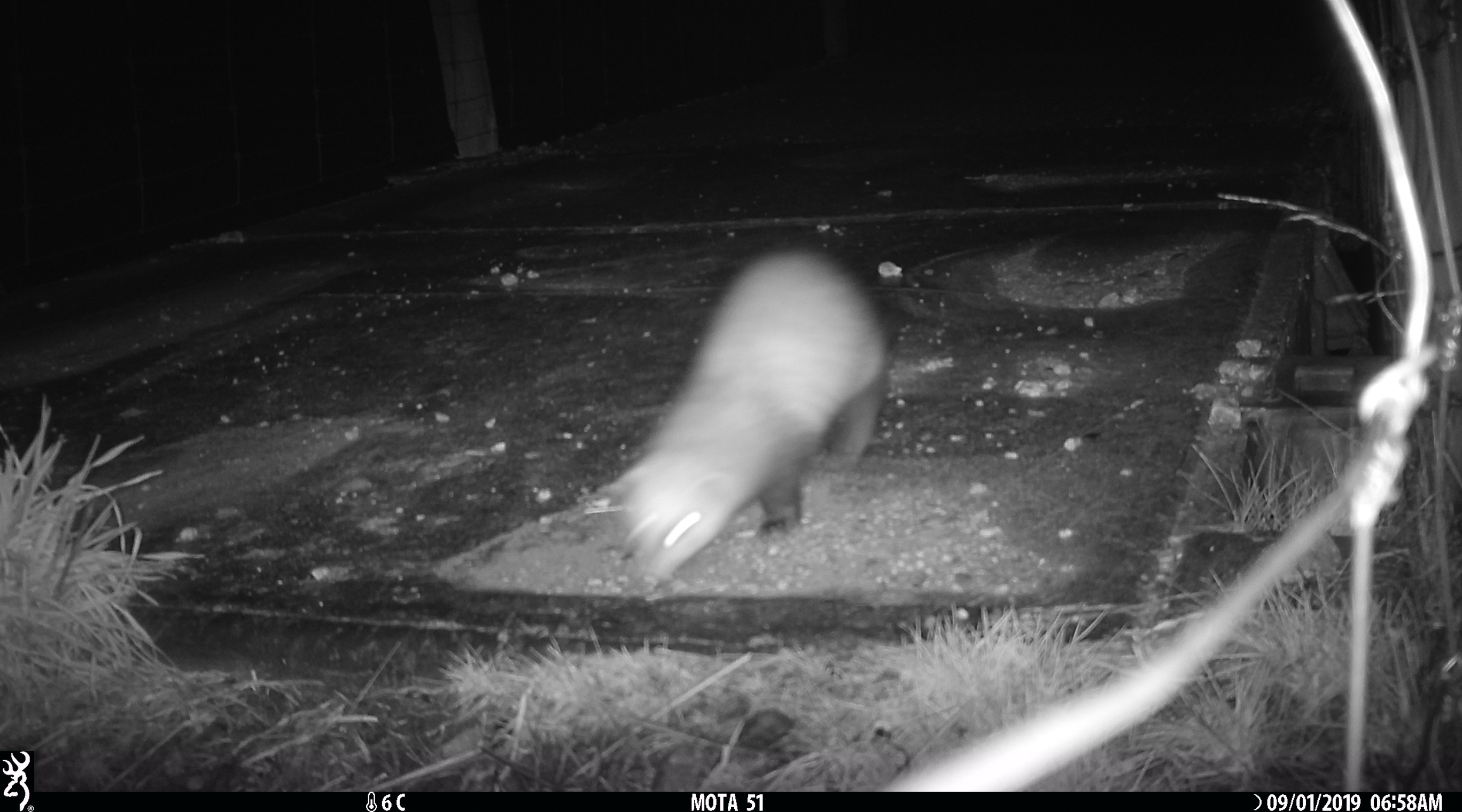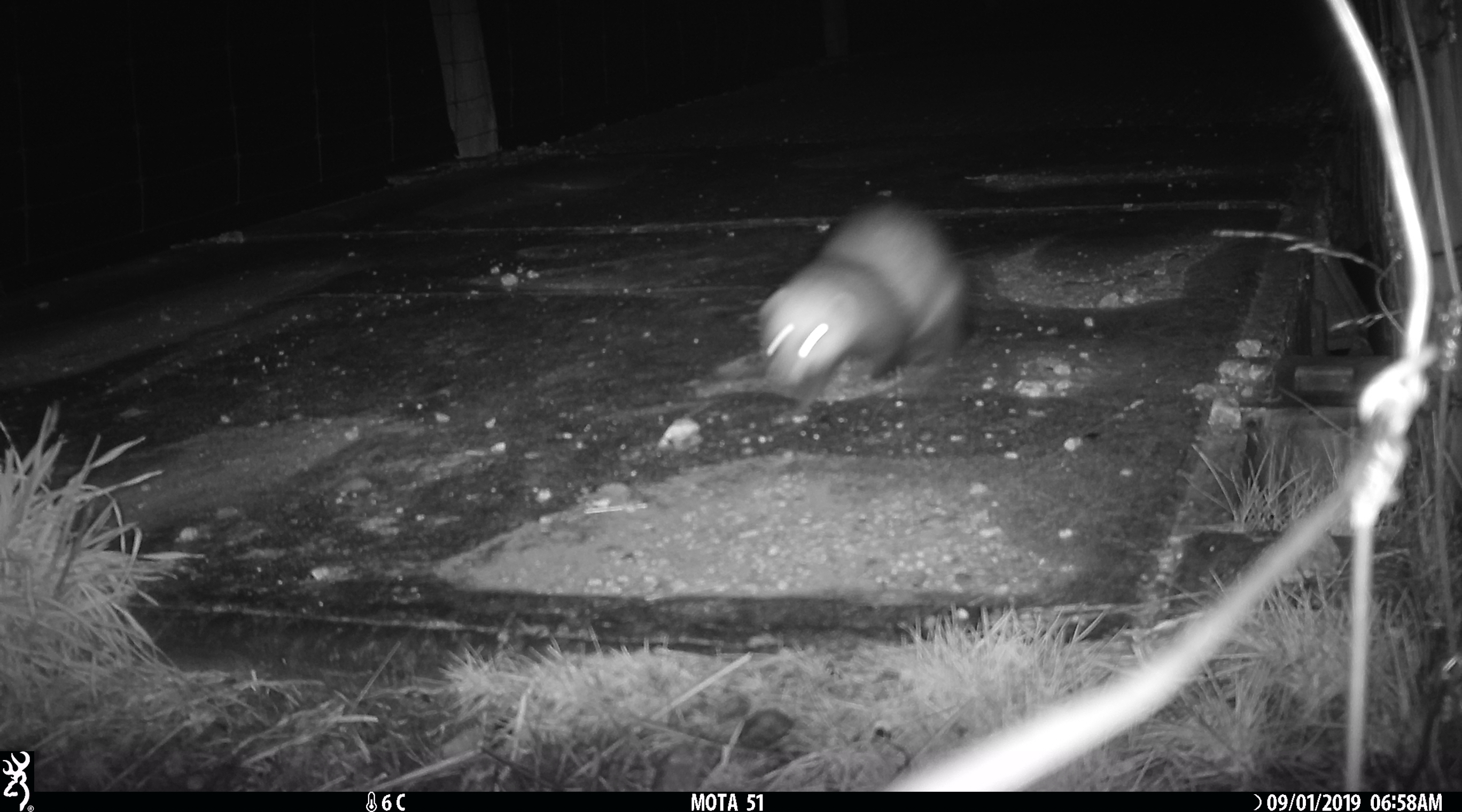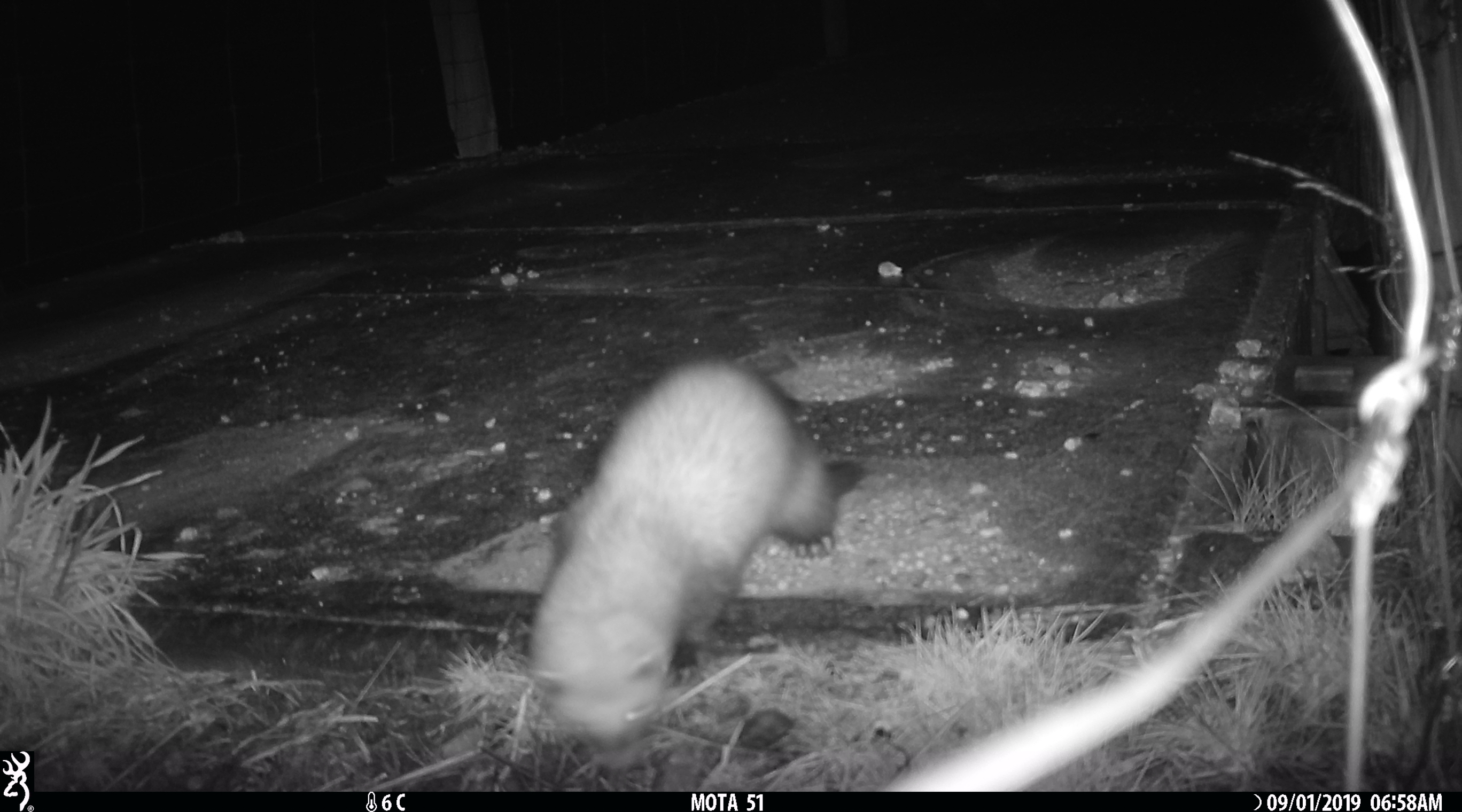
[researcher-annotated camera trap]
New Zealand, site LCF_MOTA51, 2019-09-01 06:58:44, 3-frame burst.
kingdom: Animalia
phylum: Chordata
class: Mammalia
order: Carnivora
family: Mustelidae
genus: Mustela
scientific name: Mustela furo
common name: ferret